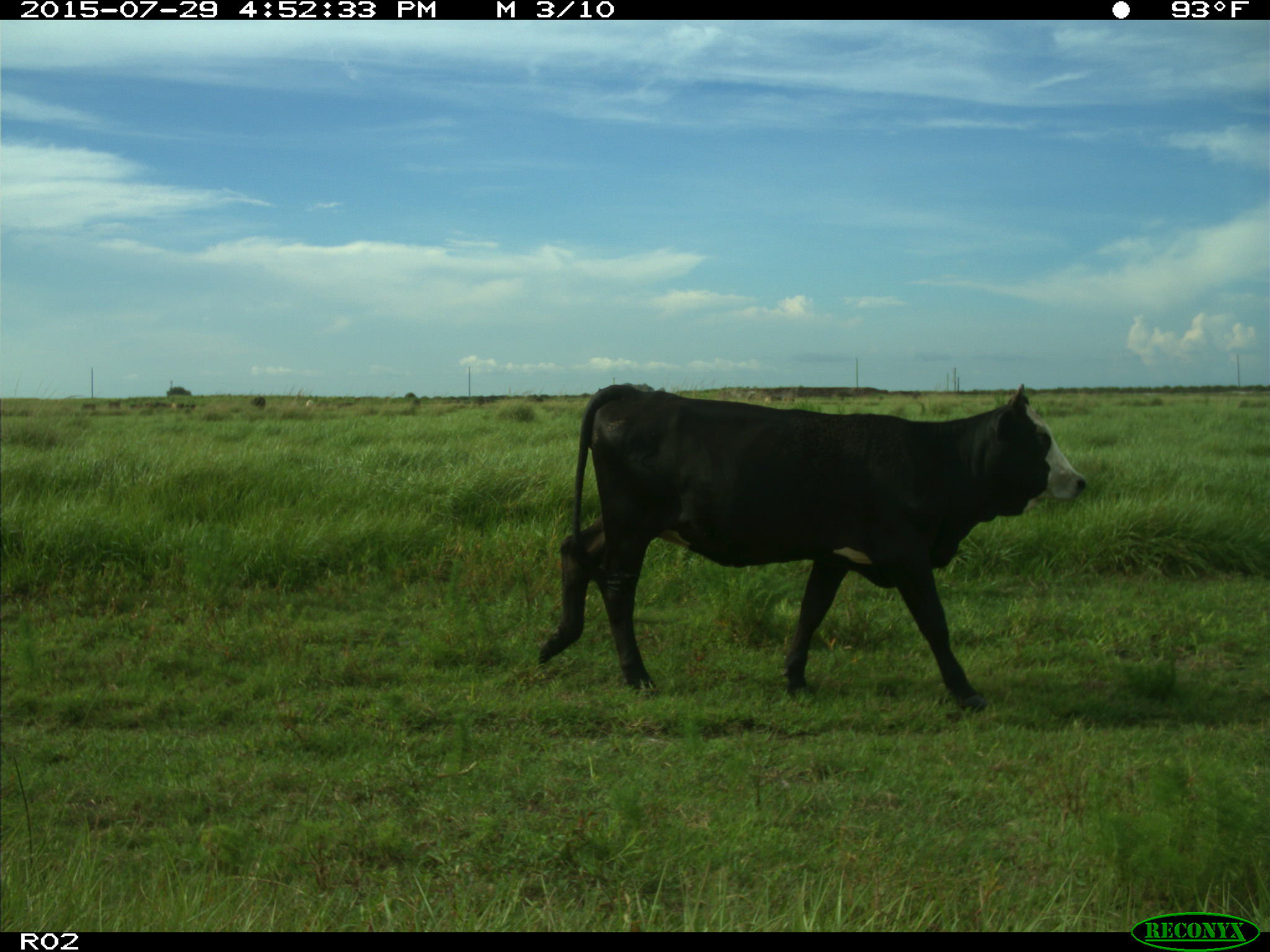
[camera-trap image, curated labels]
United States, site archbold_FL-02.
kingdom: Animalia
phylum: Chordata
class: Mammalia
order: Artiodactyla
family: Bovidae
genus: Bos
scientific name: Bos taurus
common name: domestic cow